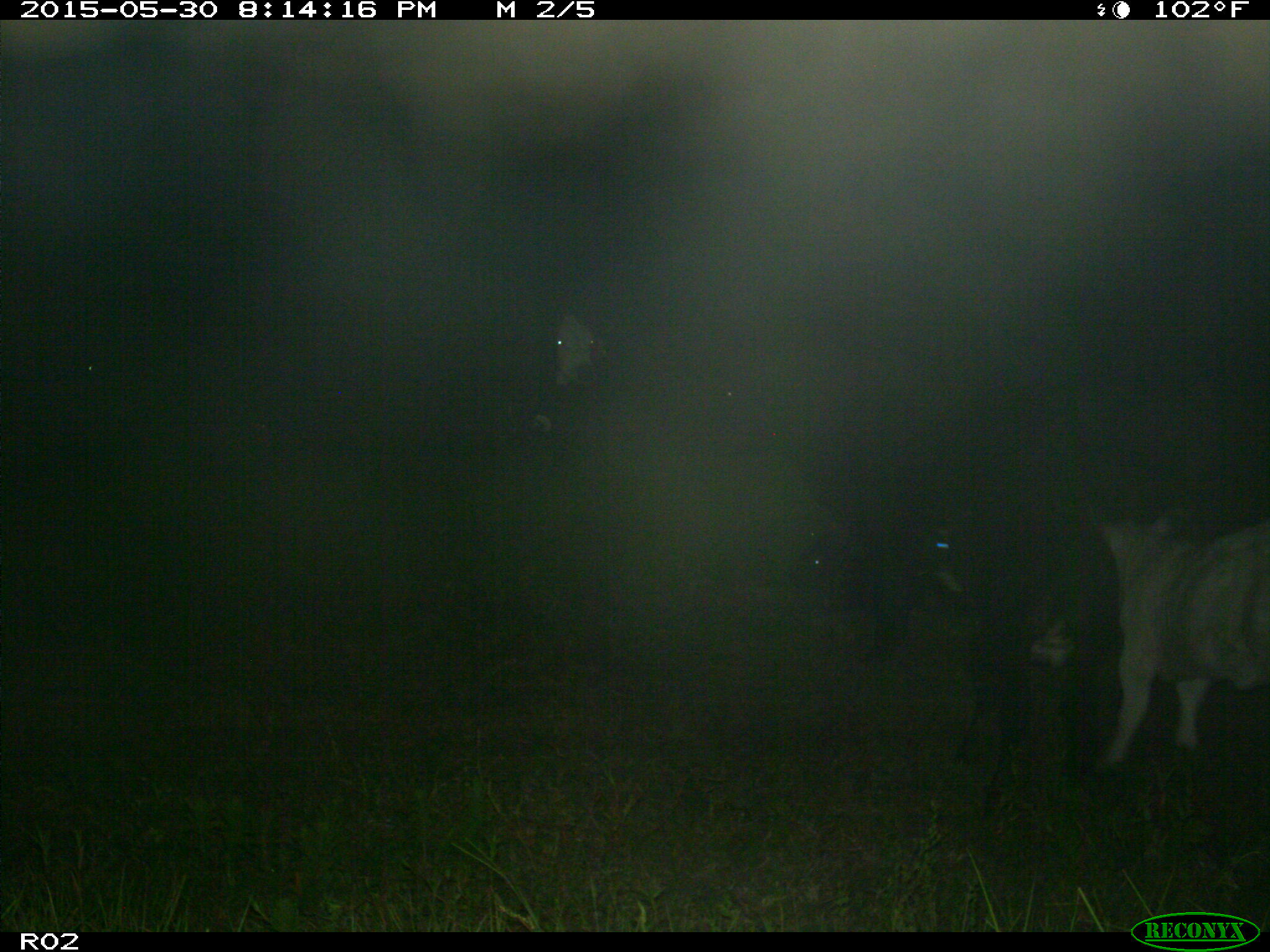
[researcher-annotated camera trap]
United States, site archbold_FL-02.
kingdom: Animalia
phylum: Chordata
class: Mammalia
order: Artiodactyla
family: Bovidae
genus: Bos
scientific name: Bos taurus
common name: domestic cow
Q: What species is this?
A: Bos taurus (domestic cow).